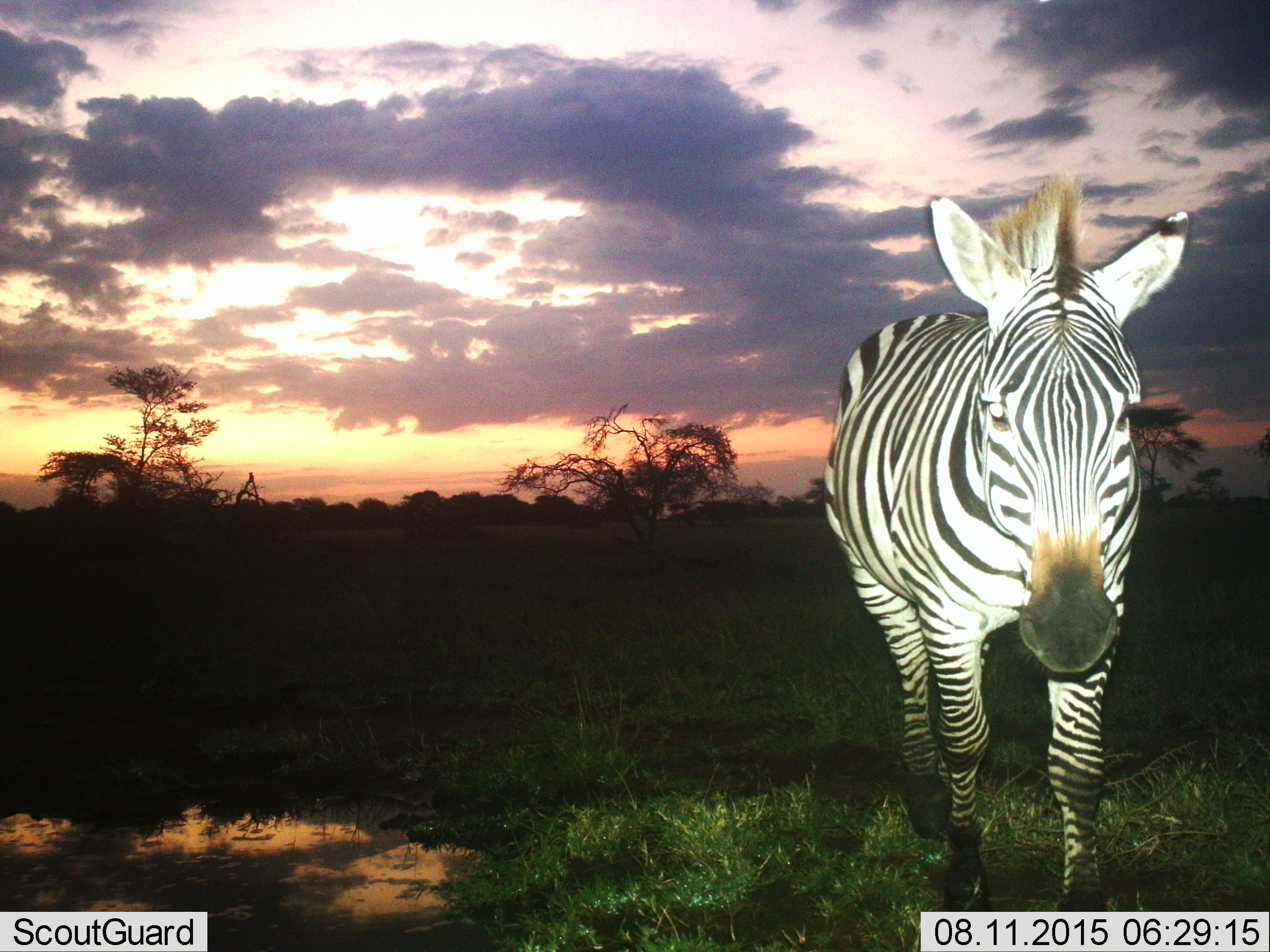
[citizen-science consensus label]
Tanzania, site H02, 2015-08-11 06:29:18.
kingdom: Animalia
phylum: Chordata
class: Mammalia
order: Perissodactyla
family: Equidae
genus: Equus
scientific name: Equus quagga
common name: plains zebra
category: zebra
Zebra (plains zebra) (Equus quagga), count 1. Behavior (volunteer vote fractions): standing 40%, resting 0%, moving 50%, interacting 20%. Young present (vote fraction): 0%. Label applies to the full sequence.